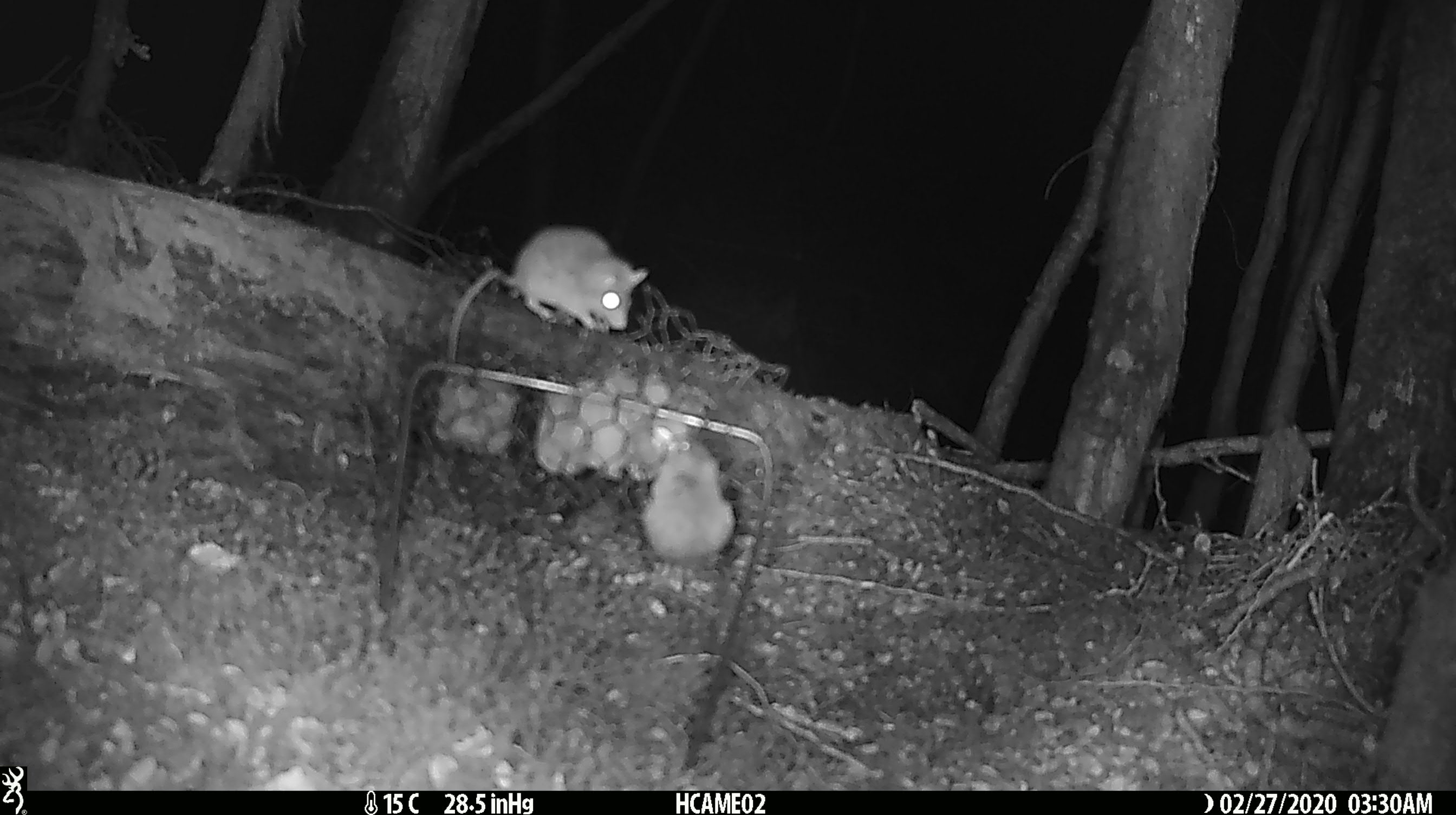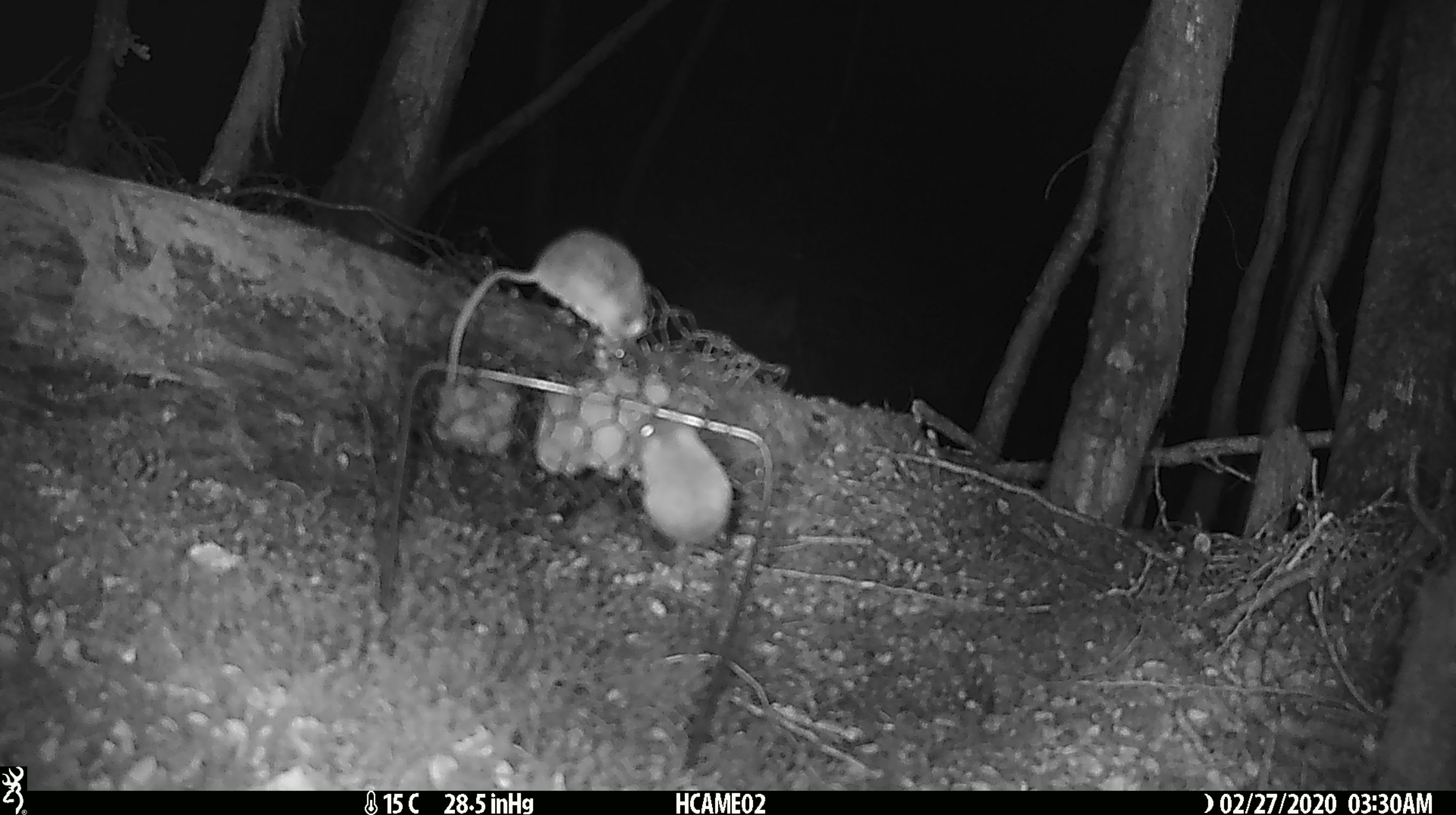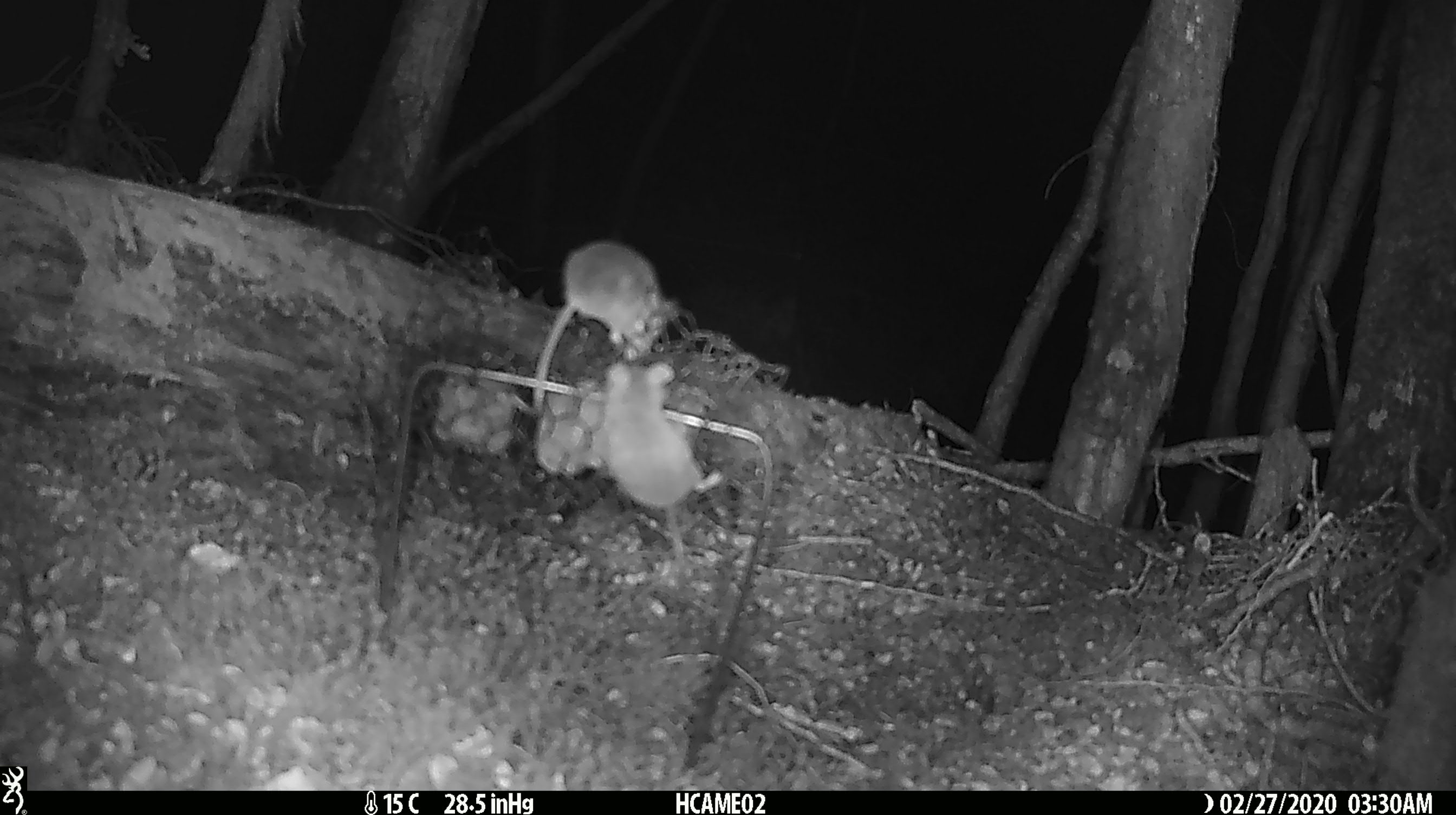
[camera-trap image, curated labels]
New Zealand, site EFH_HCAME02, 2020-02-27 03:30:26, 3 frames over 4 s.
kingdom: Animalia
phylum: Chordata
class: Mammalia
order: Rodentia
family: Muridae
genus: Mus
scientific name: Mus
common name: mouse